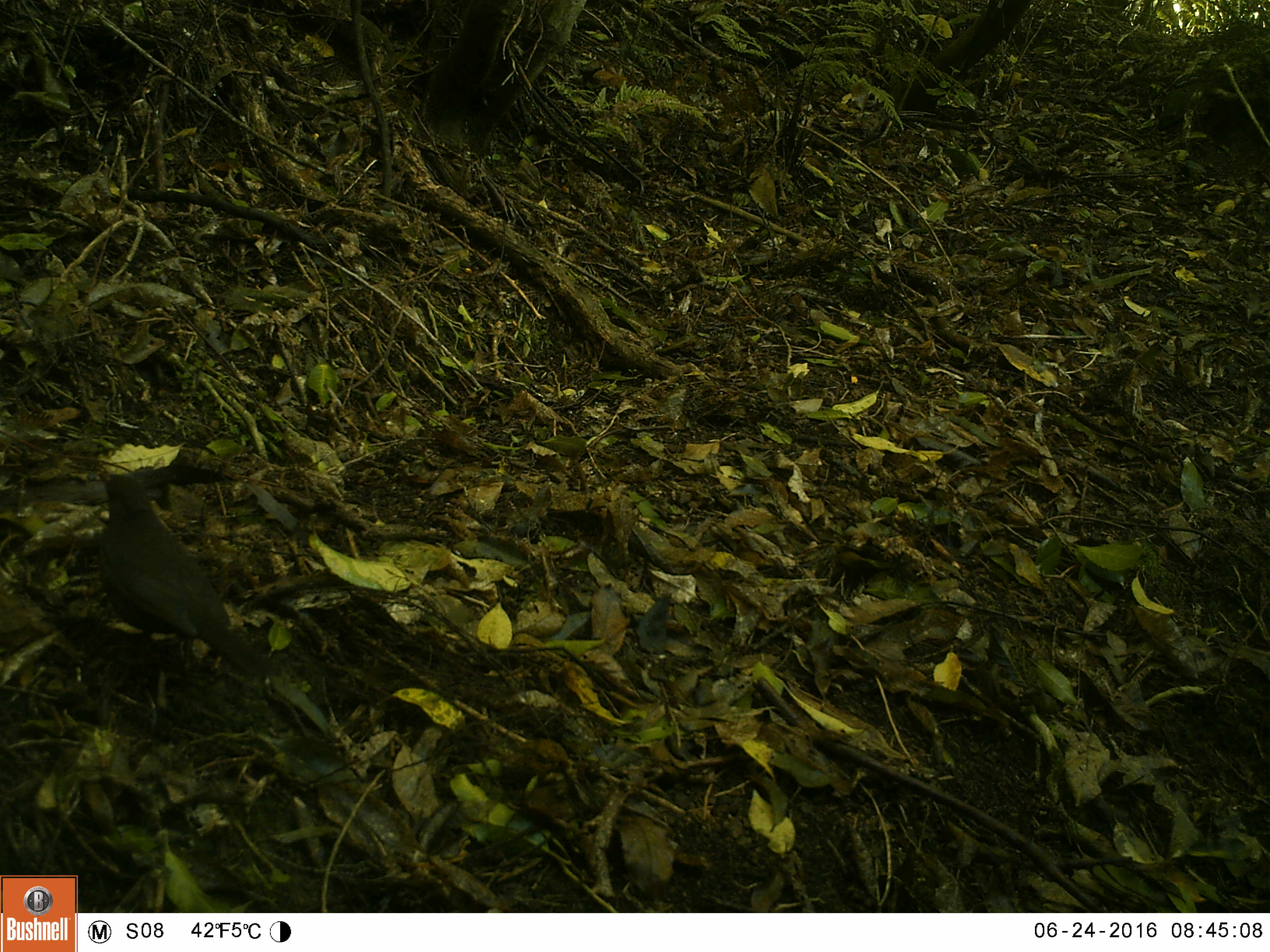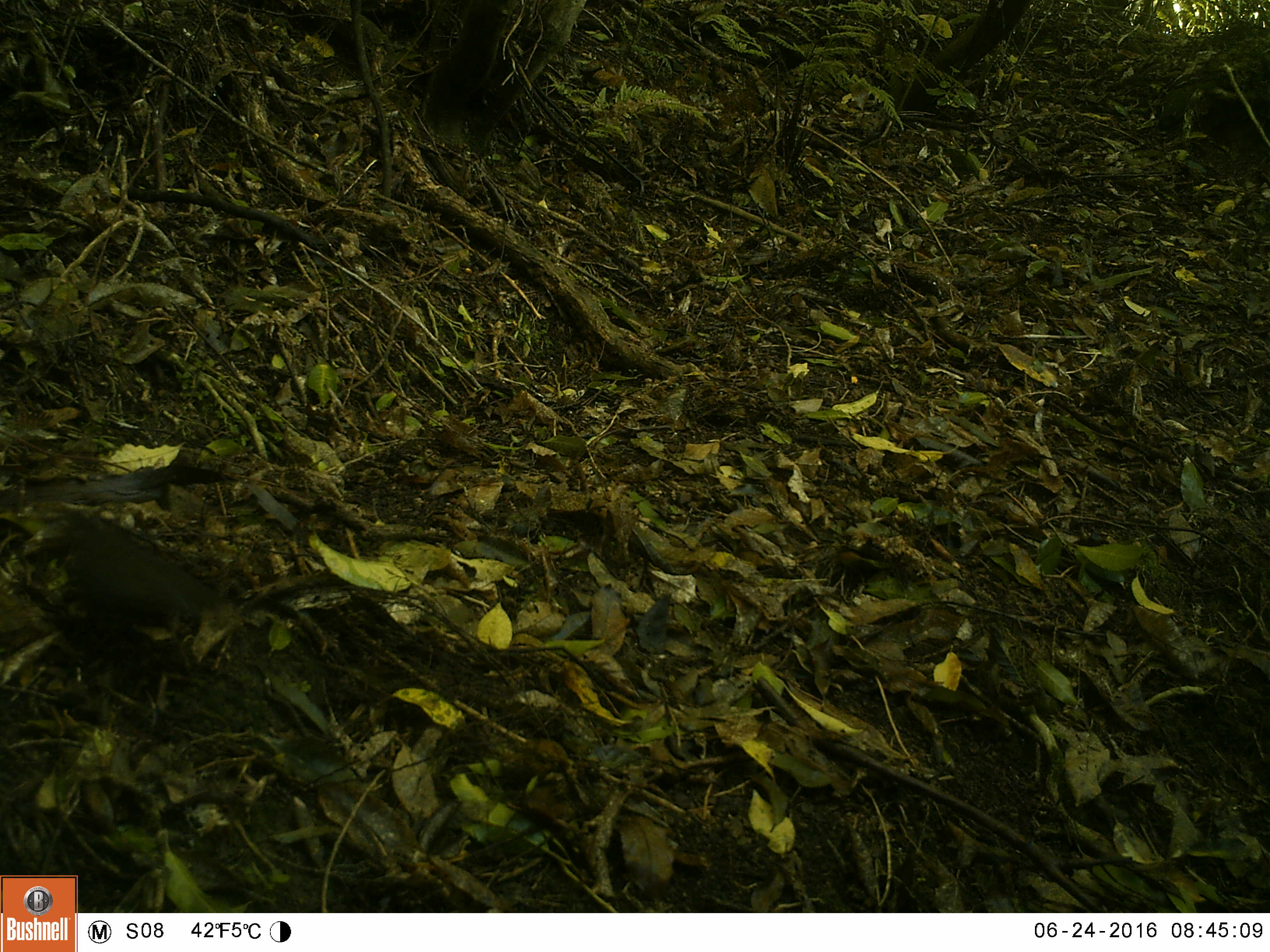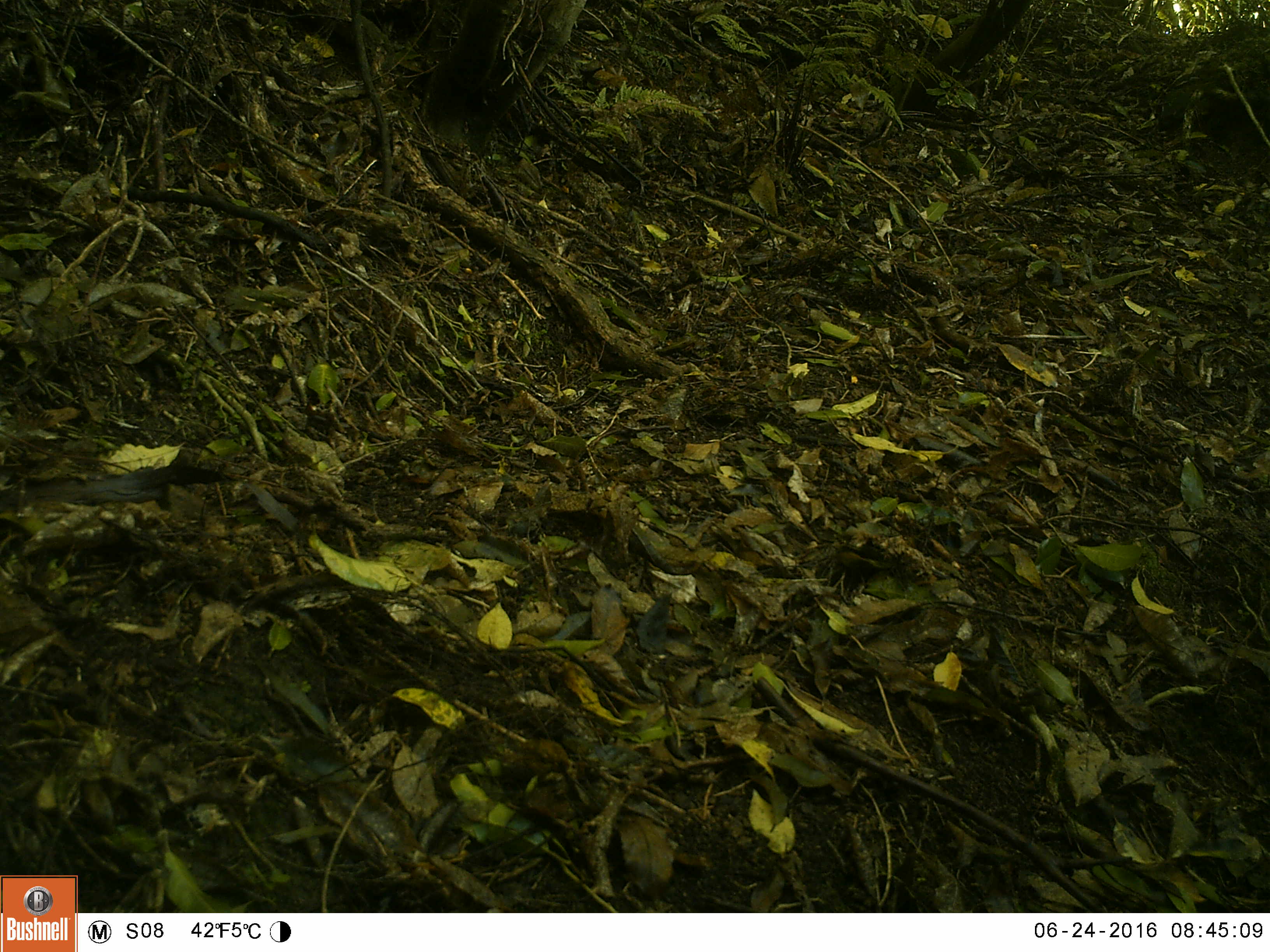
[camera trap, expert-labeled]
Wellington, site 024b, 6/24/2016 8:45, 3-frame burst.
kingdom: Animalia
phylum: Chordata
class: Aves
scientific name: Aves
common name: bird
Bird (Aves).